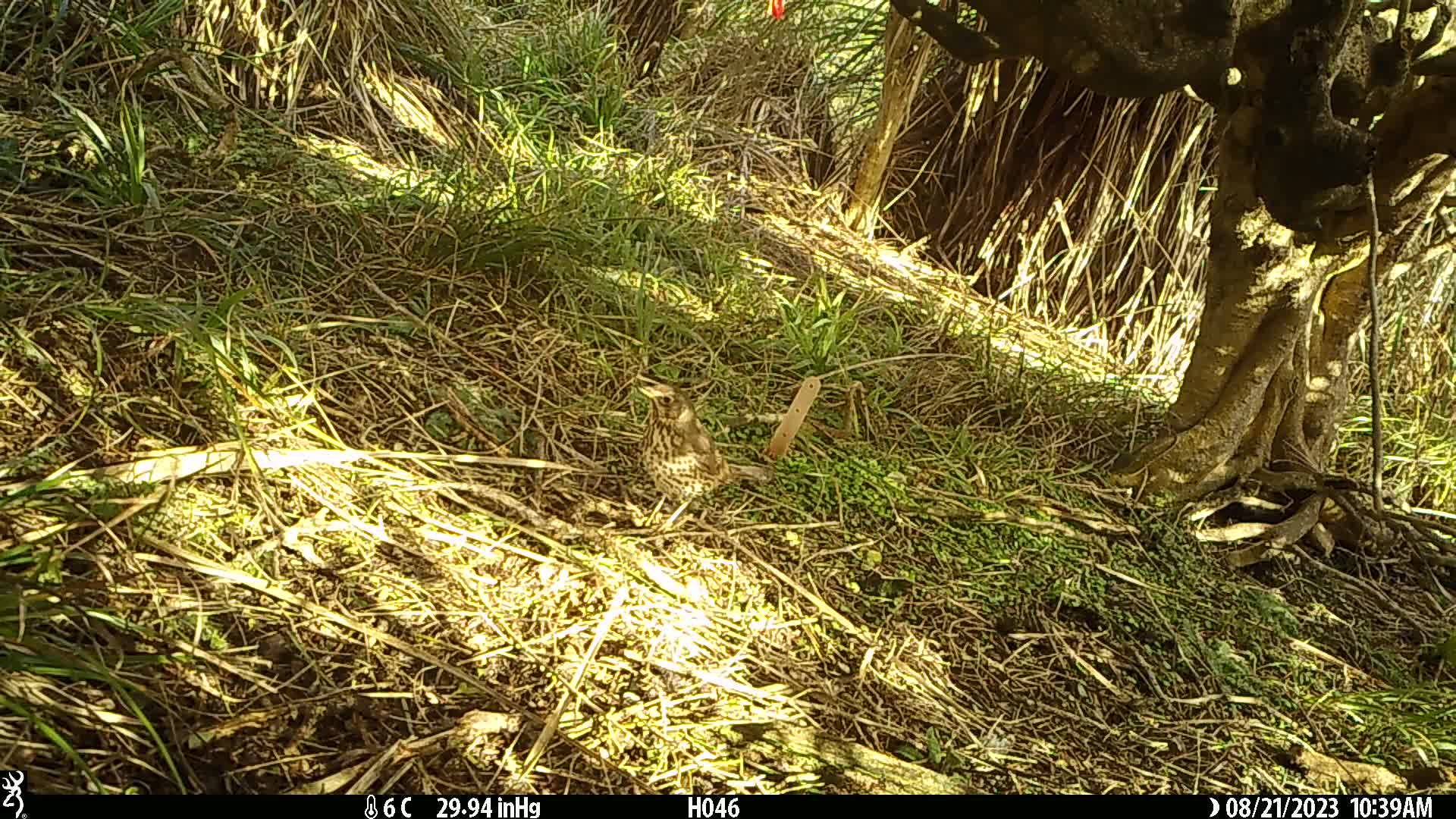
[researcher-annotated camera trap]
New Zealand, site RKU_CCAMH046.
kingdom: Animalia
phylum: Chordata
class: Aves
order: Passeriformes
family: Turdidae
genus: Turdus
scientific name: Turdus philomelos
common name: song thrush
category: thrush